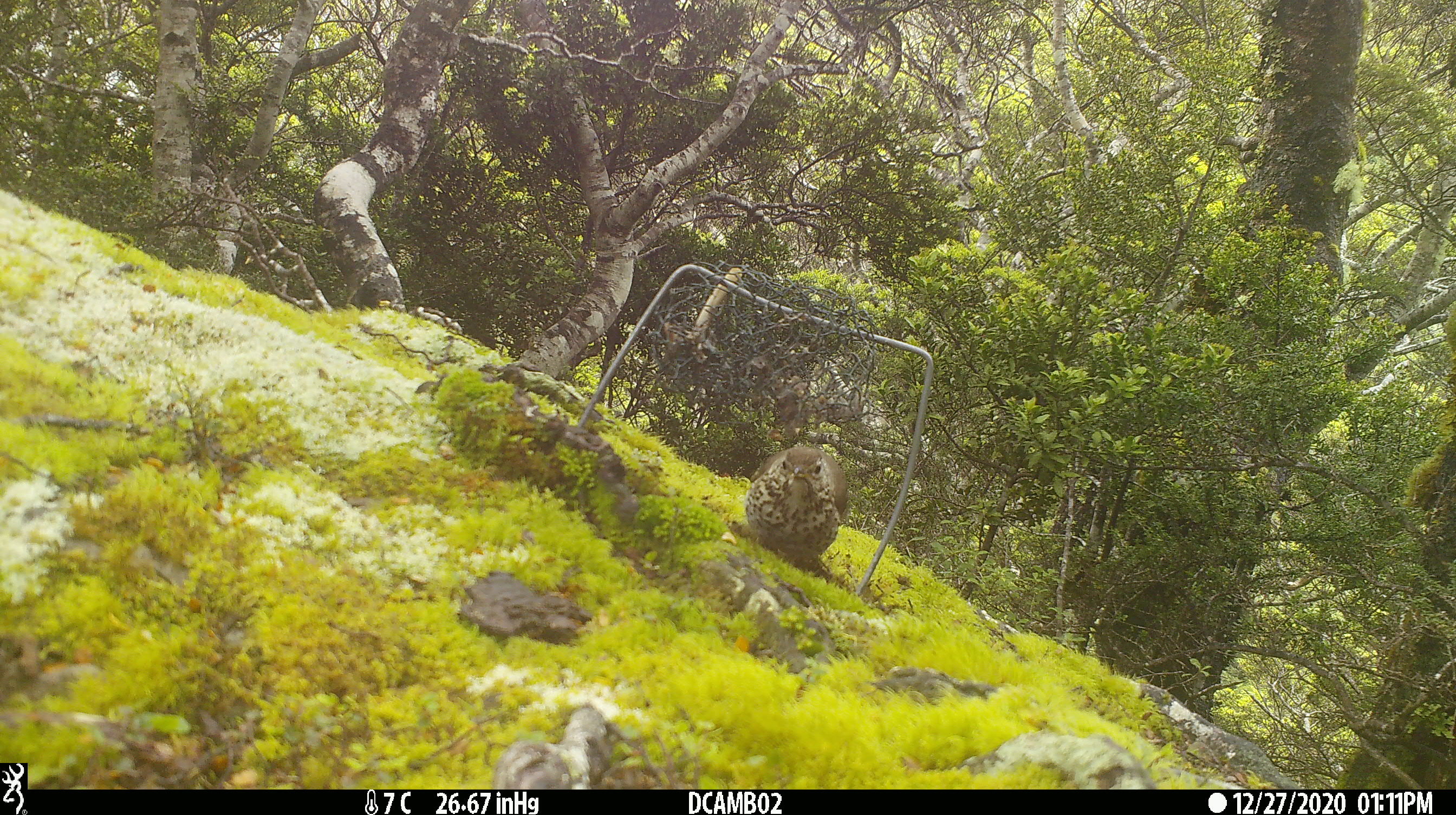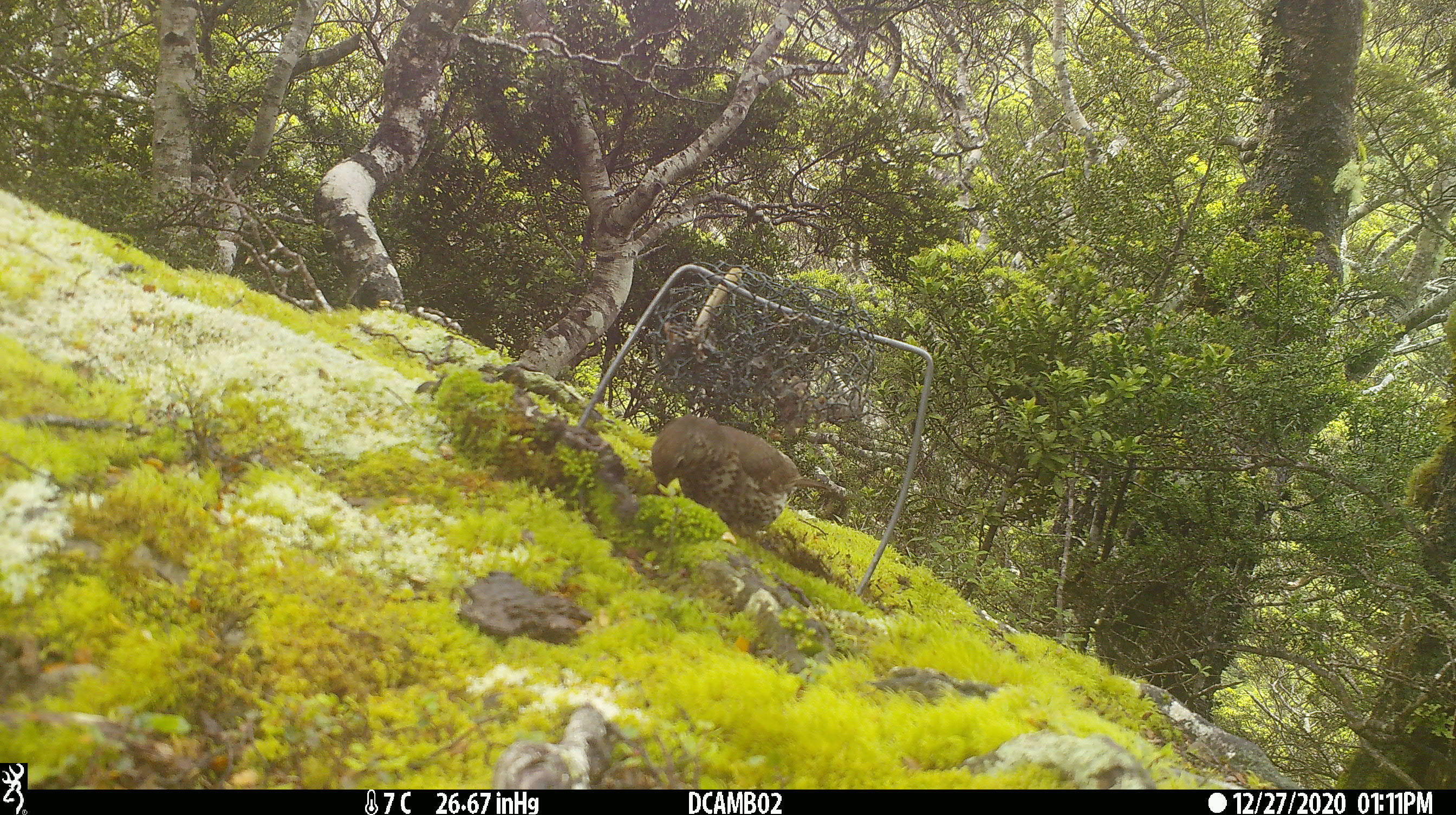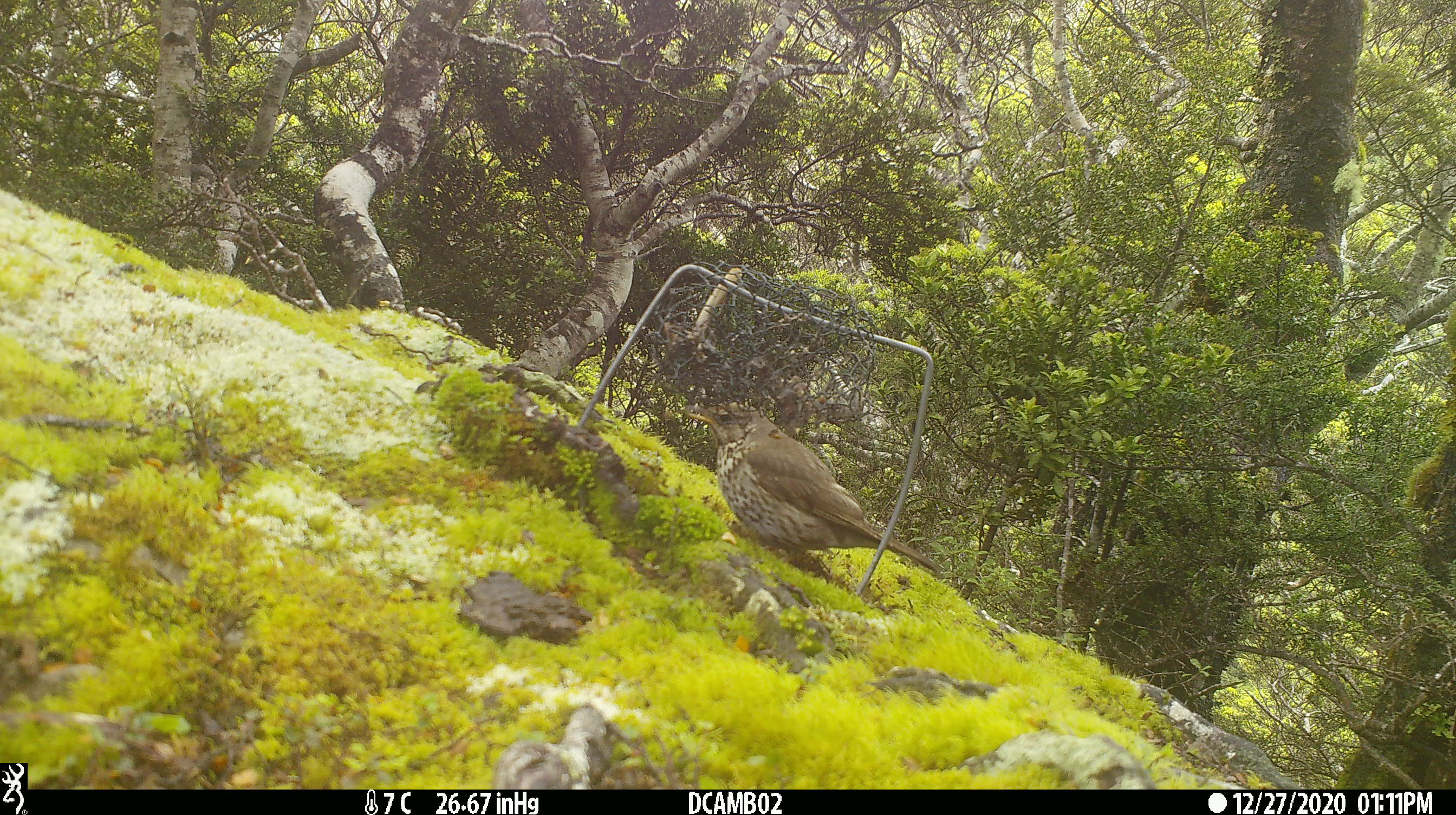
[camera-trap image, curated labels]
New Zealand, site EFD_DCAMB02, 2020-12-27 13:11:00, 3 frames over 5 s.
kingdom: Animalia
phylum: Chordata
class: Aves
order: Passeriformes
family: Turdidae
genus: Turdus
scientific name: Turdus philomelos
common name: song thrush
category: thrush